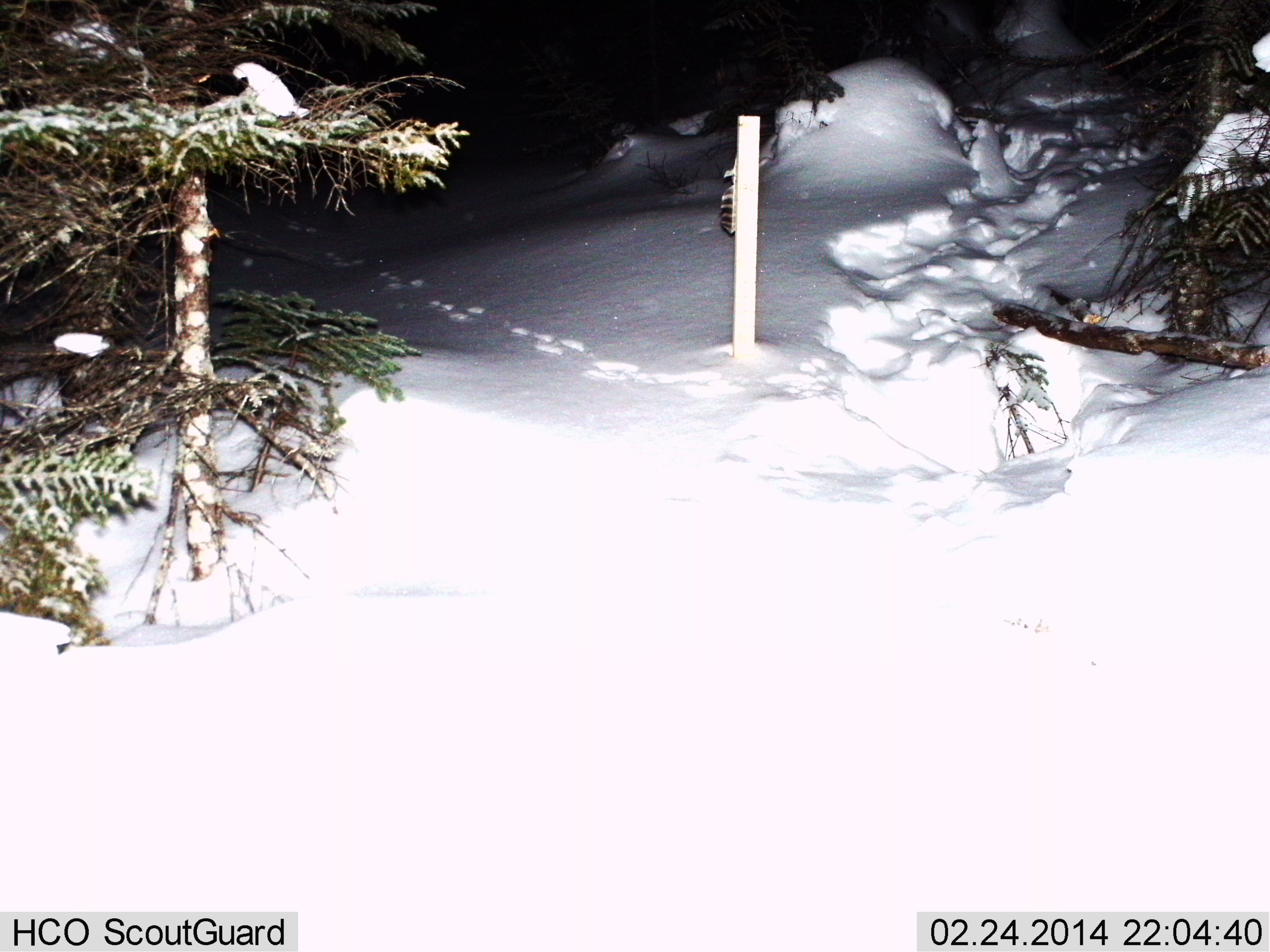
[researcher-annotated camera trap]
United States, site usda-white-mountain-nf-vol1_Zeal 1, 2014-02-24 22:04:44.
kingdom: Animalia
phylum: Chordata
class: Mammalia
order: Lagomorpha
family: Leporidae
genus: Lepus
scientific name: Lepus americanus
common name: snowshoe hare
Snowshoe hare (Lepus americanus).